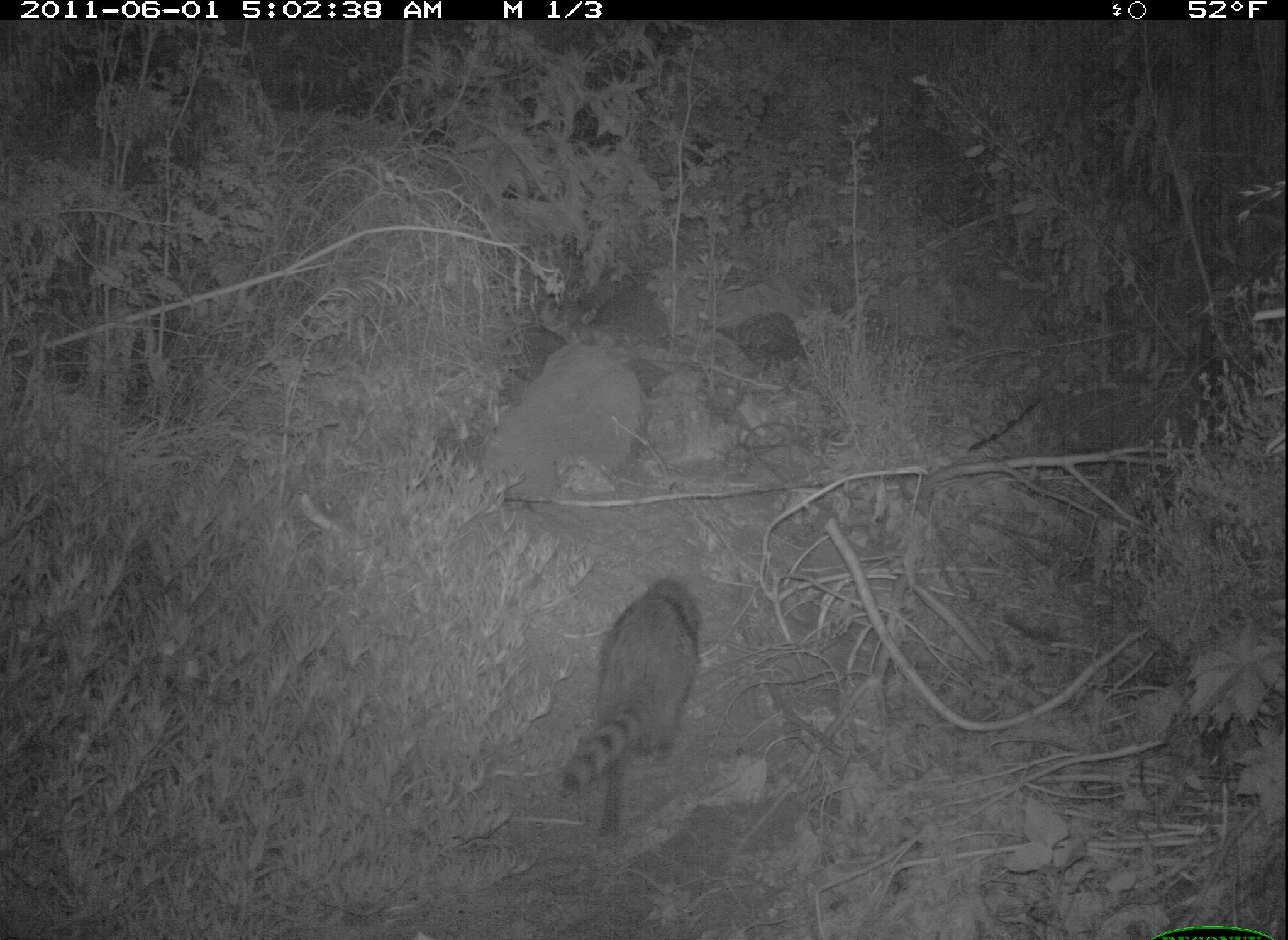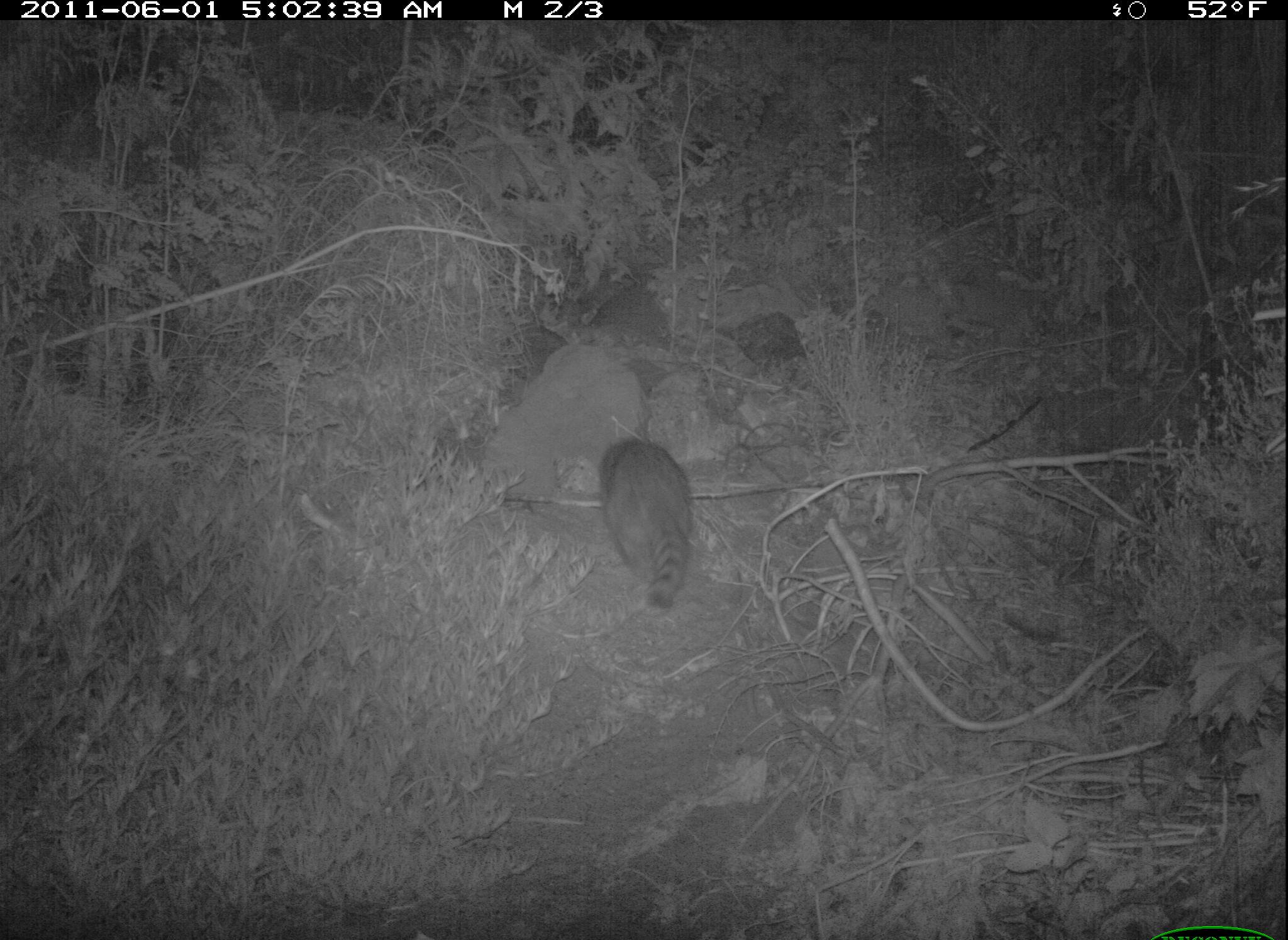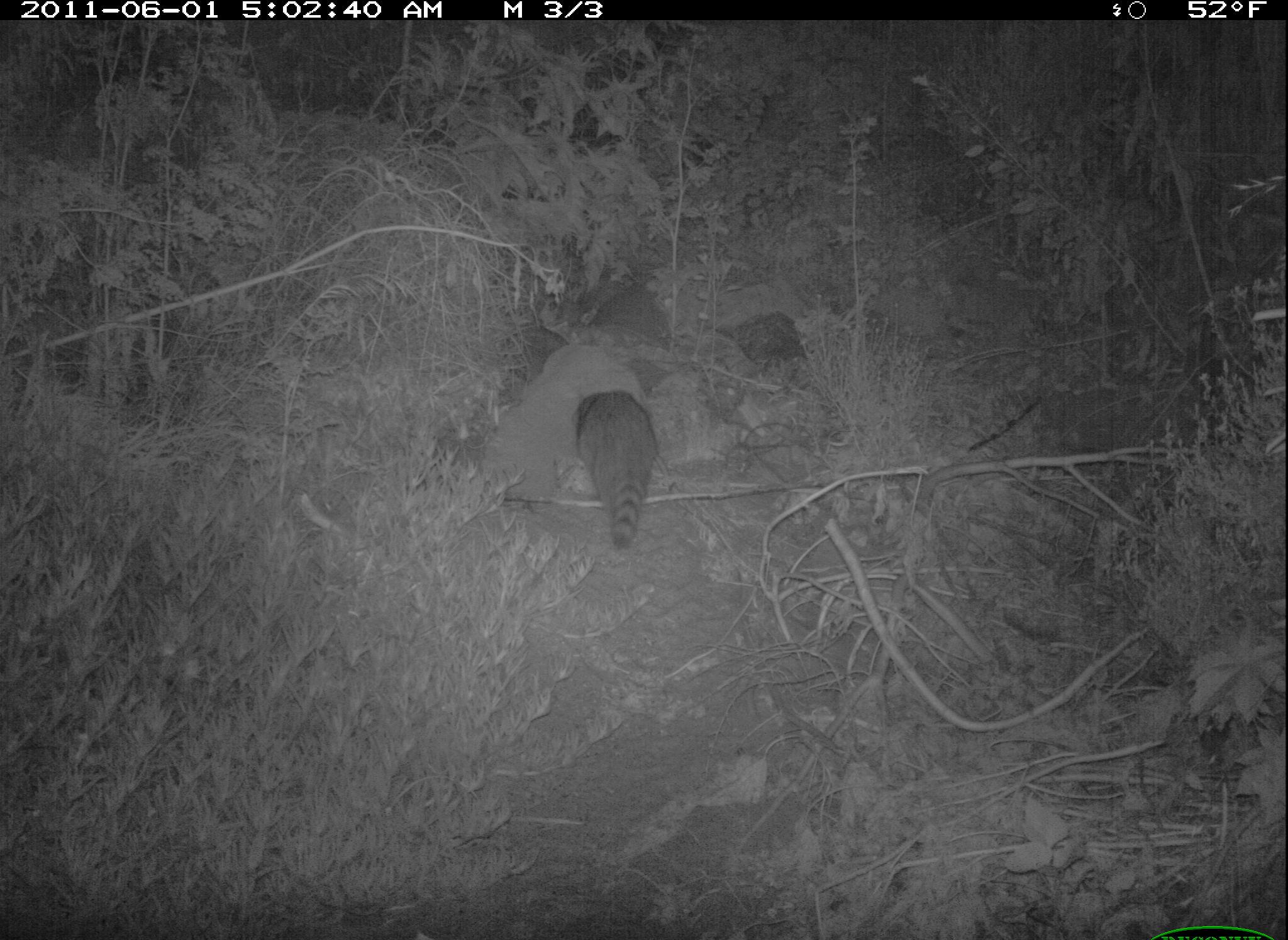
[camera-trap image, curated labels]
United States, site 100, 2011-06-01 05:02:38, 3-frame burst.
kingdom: Animalia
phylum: Chordata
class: Mammalia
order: Carnivora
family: Procyonidae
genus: Procyon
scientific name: Procyon lotor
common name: raccoon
Raccoon (Procyon lotor).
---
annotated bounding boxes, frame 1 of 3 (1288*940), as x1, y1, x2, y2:
raccoon: 554, 559, 716, 838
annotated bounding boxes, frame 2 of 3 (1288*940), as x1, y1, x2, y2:
raccoon: 586, 425, 707, 617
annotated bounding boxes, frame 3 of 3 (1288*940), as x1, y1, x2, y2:
raccoon: 564, 377, 676, 577